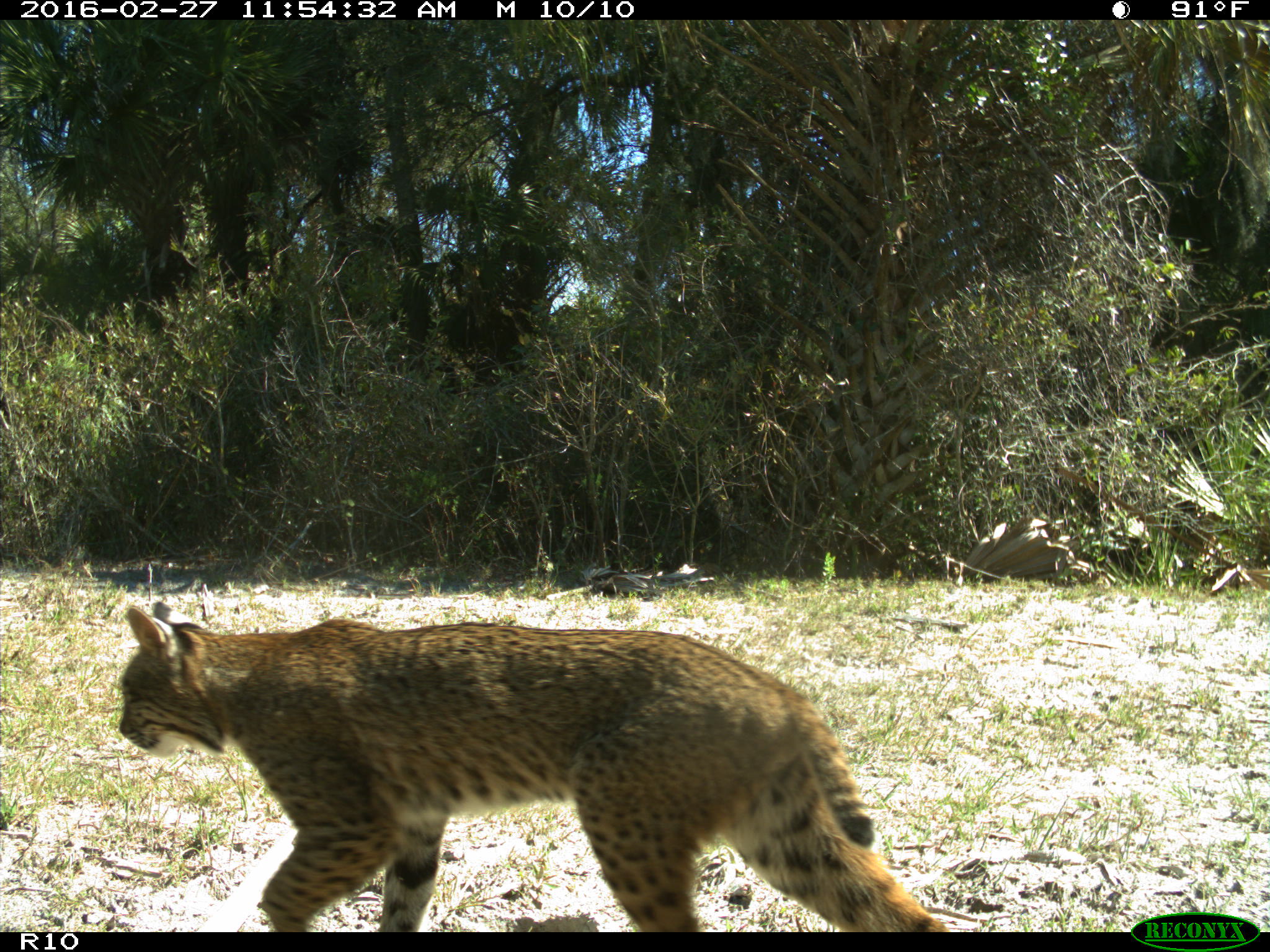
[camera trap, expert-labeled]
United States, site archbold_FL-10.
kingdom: Animalia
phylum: Chordata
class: Mammalia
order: Carnivora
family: Felidae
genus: Lynx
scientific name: Lynx rufus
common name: bobcat